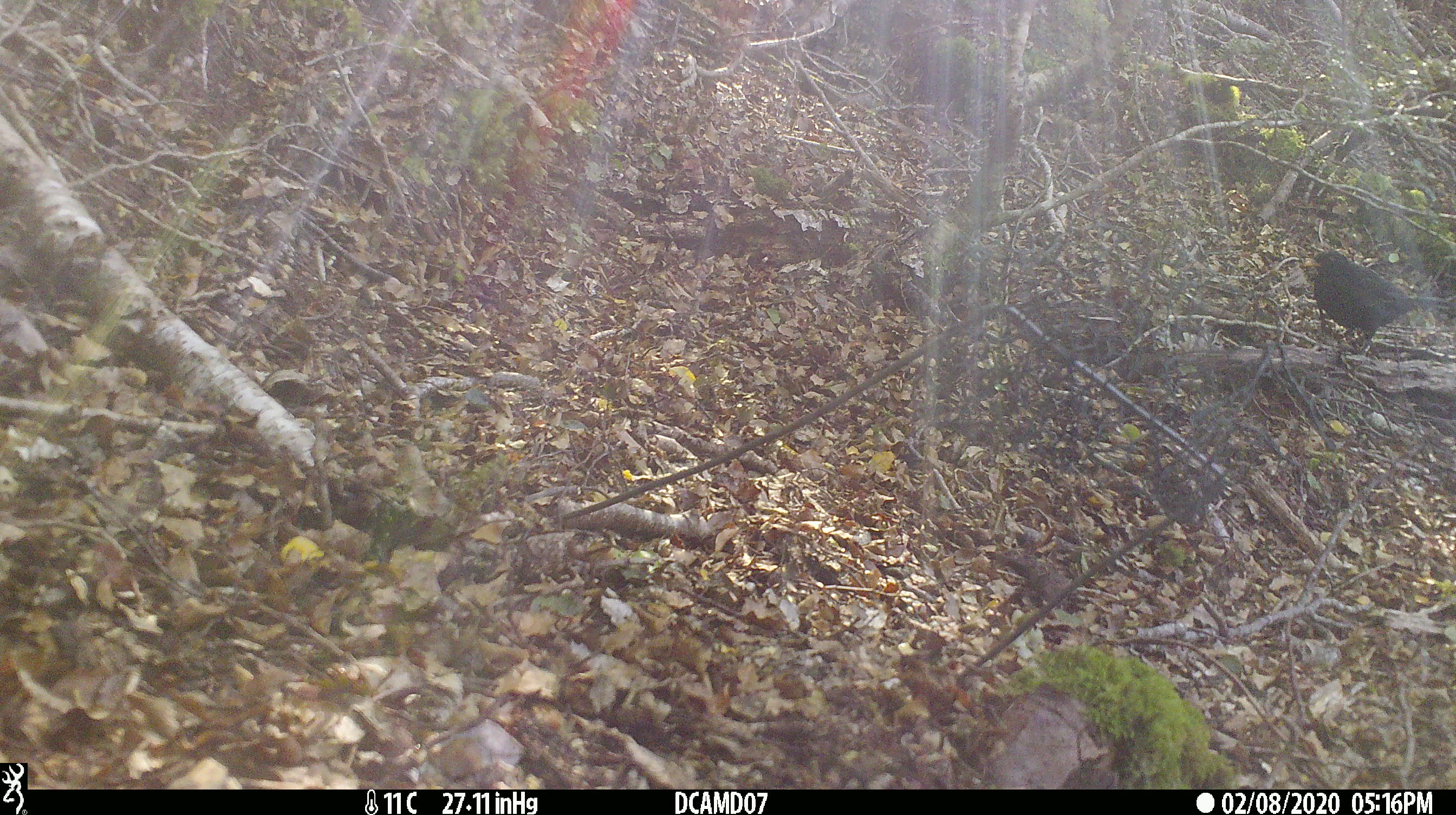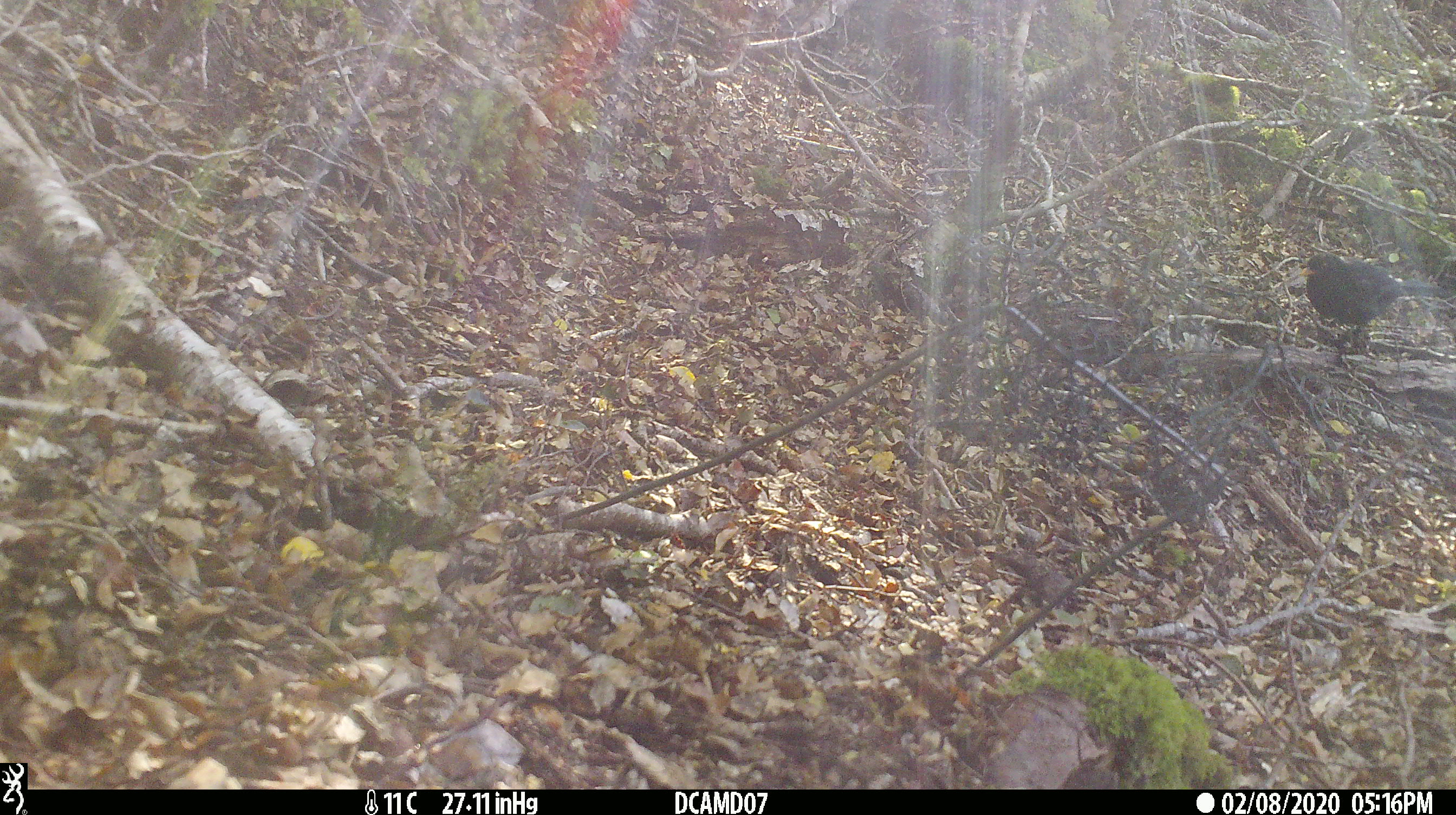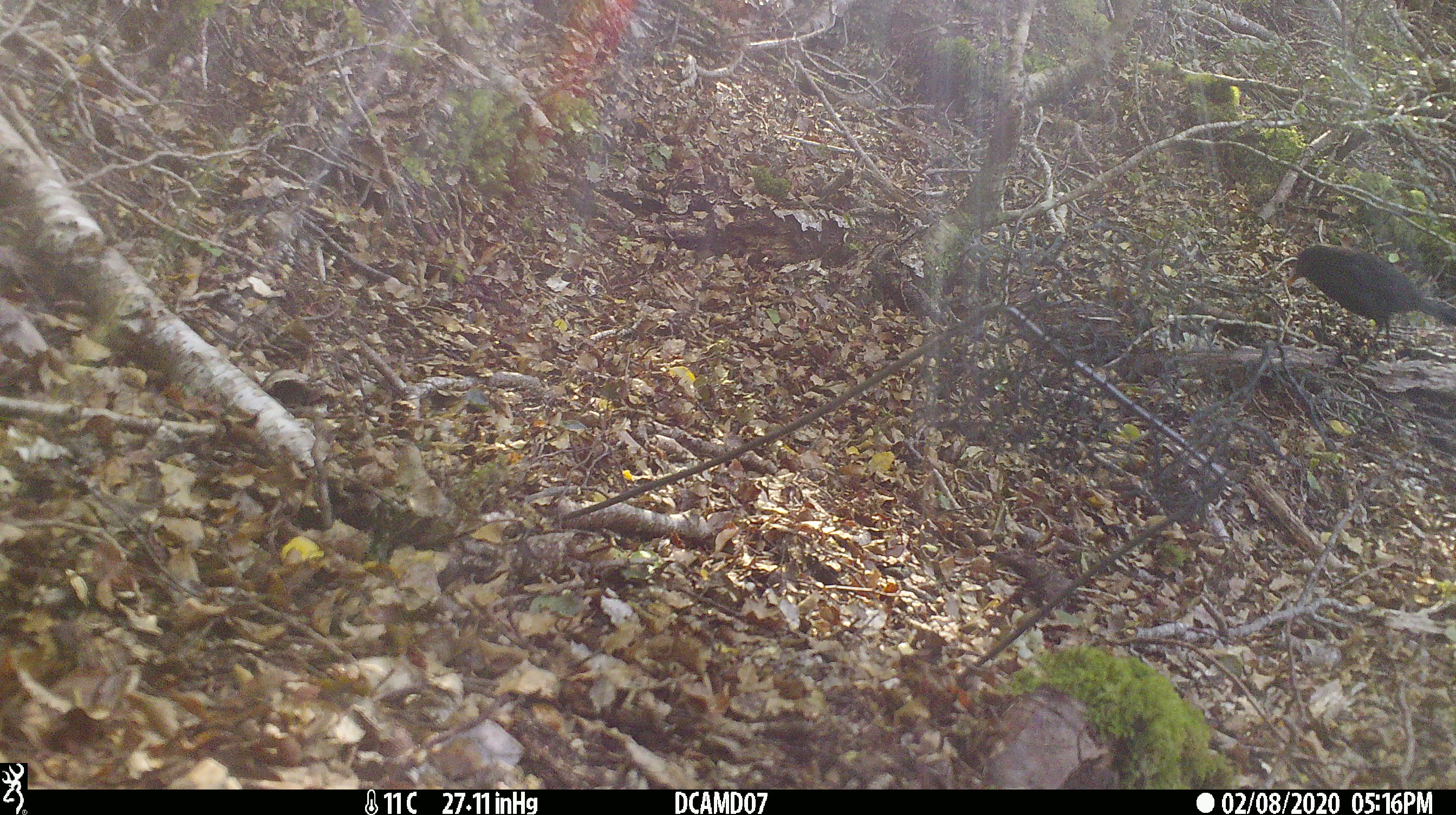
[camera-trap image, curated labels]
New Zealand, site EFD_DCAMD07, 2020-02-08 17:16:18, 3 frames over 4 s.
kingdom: Animalia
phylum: Chordata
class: Aves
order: Passeriformes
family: Turdidae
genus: Turdus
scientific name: Turdus merula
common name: eurasian blackbird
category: blackbird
Blackbird (eurasian blackbird) (Turdus merula).